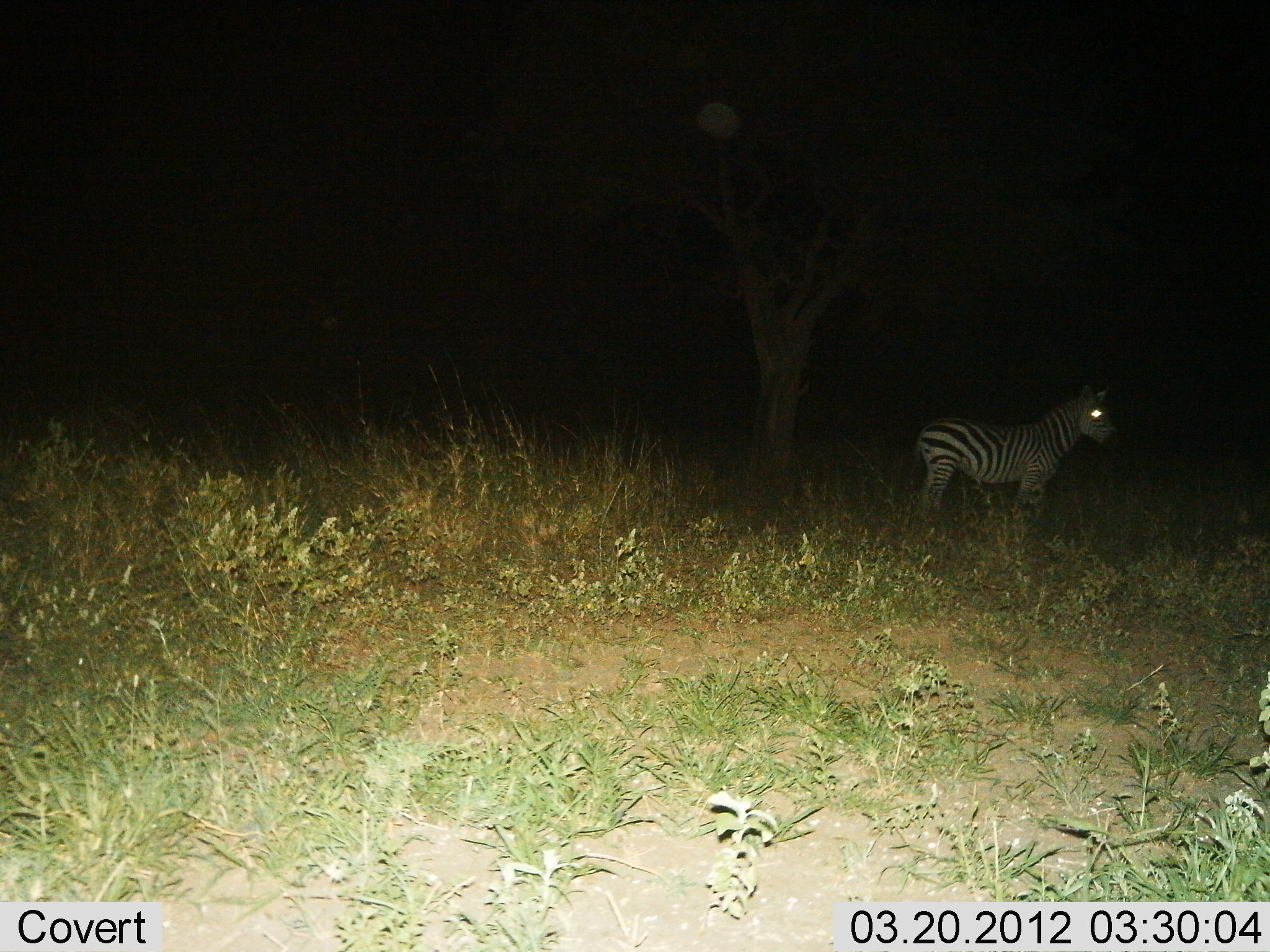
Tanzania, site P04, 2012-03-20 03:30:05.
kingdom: Animalia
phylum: Chordata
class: Mammalia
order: Perissodactyla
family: Equidae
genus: Equus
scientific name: Equus quagga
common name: plains zebra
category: zebra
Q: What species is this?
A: Zebra (plains zebra) (Equus quagga).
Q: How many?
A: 1.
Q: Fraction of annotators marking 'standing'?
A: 97%.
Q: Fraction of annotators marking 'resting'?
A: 0%.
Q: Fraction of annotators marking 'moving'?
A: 3%.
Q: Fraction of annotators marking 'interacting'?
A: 0%.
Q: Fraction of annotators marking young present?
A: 6%.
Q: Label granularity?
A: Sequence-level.